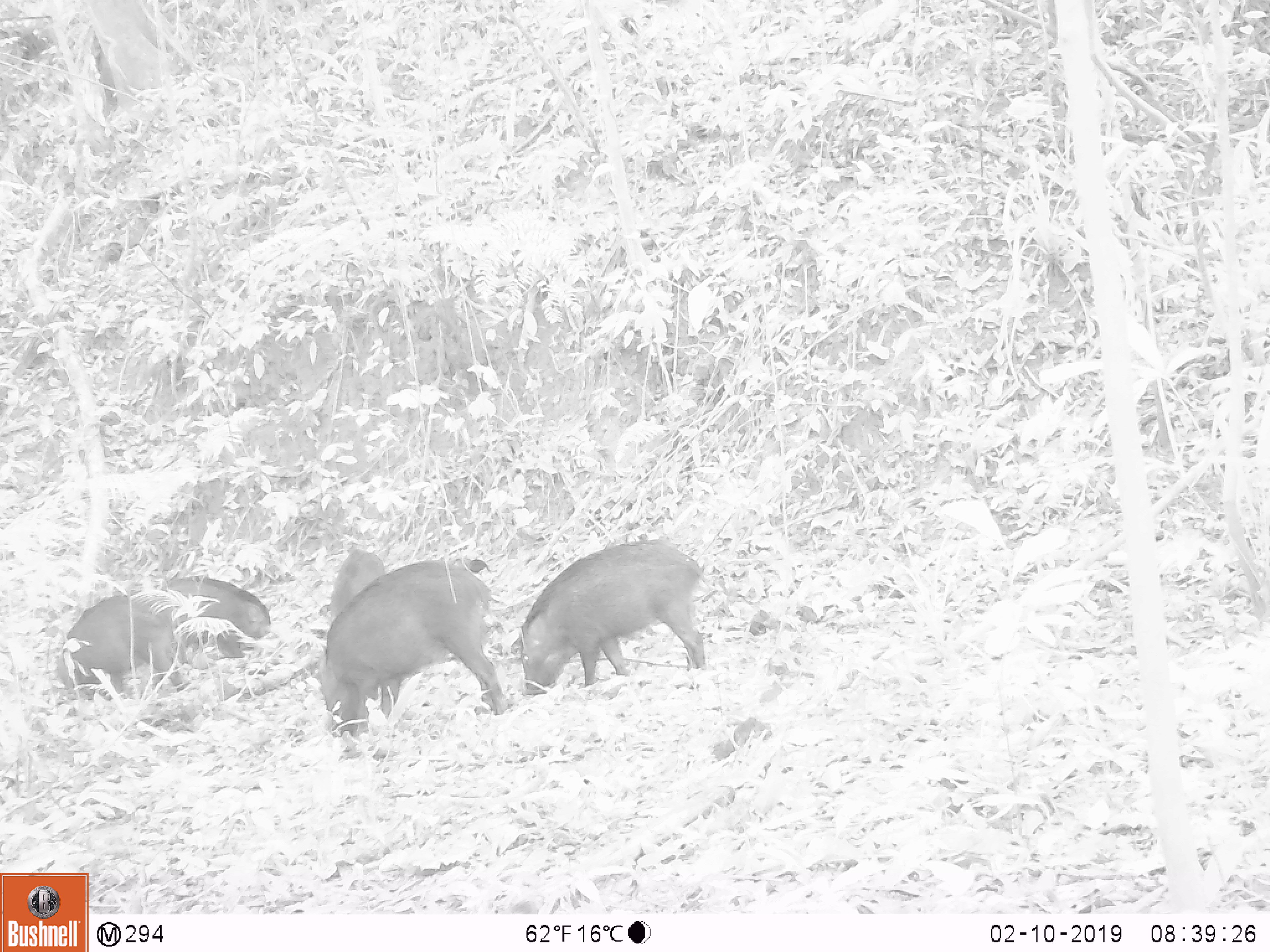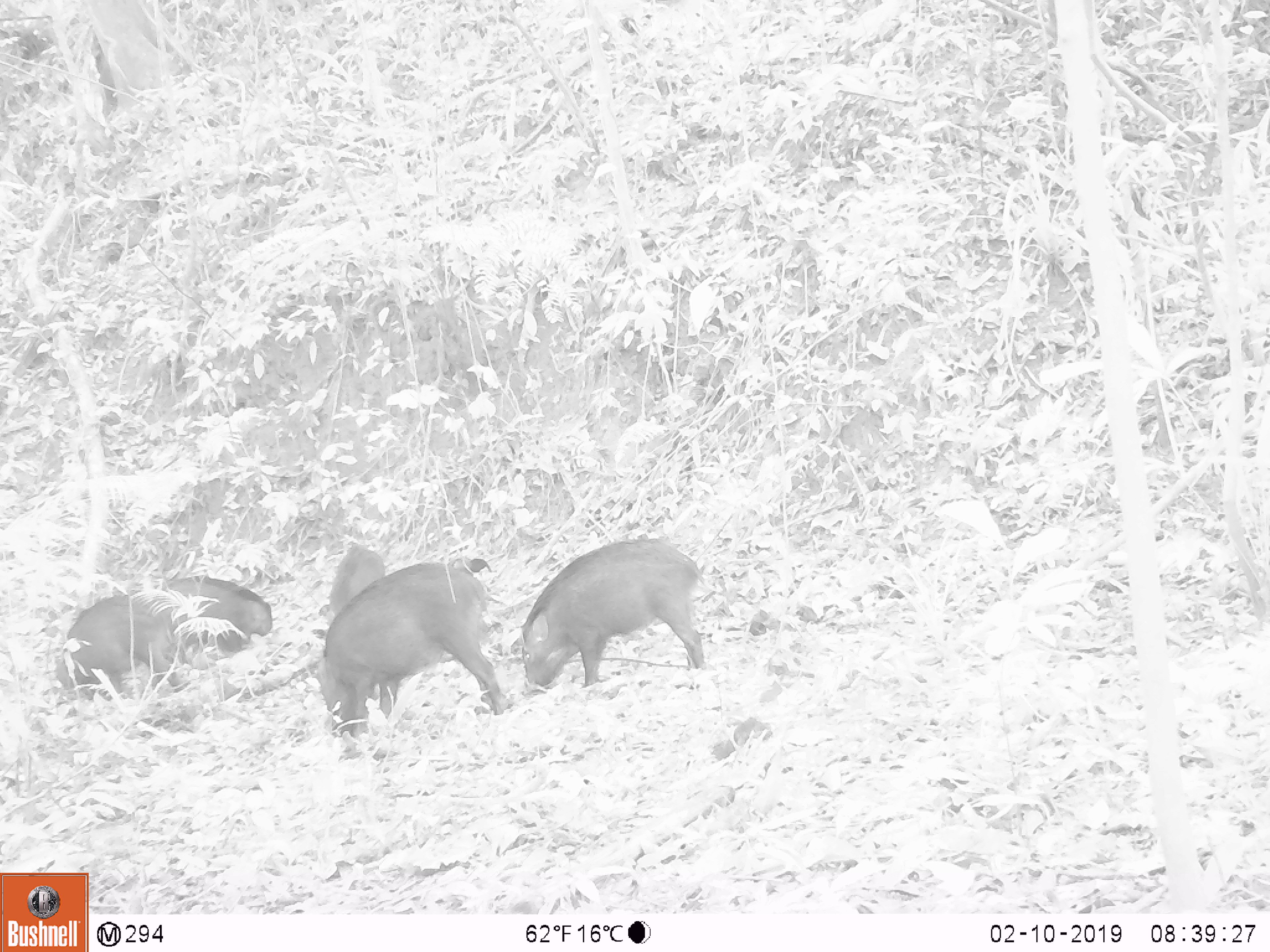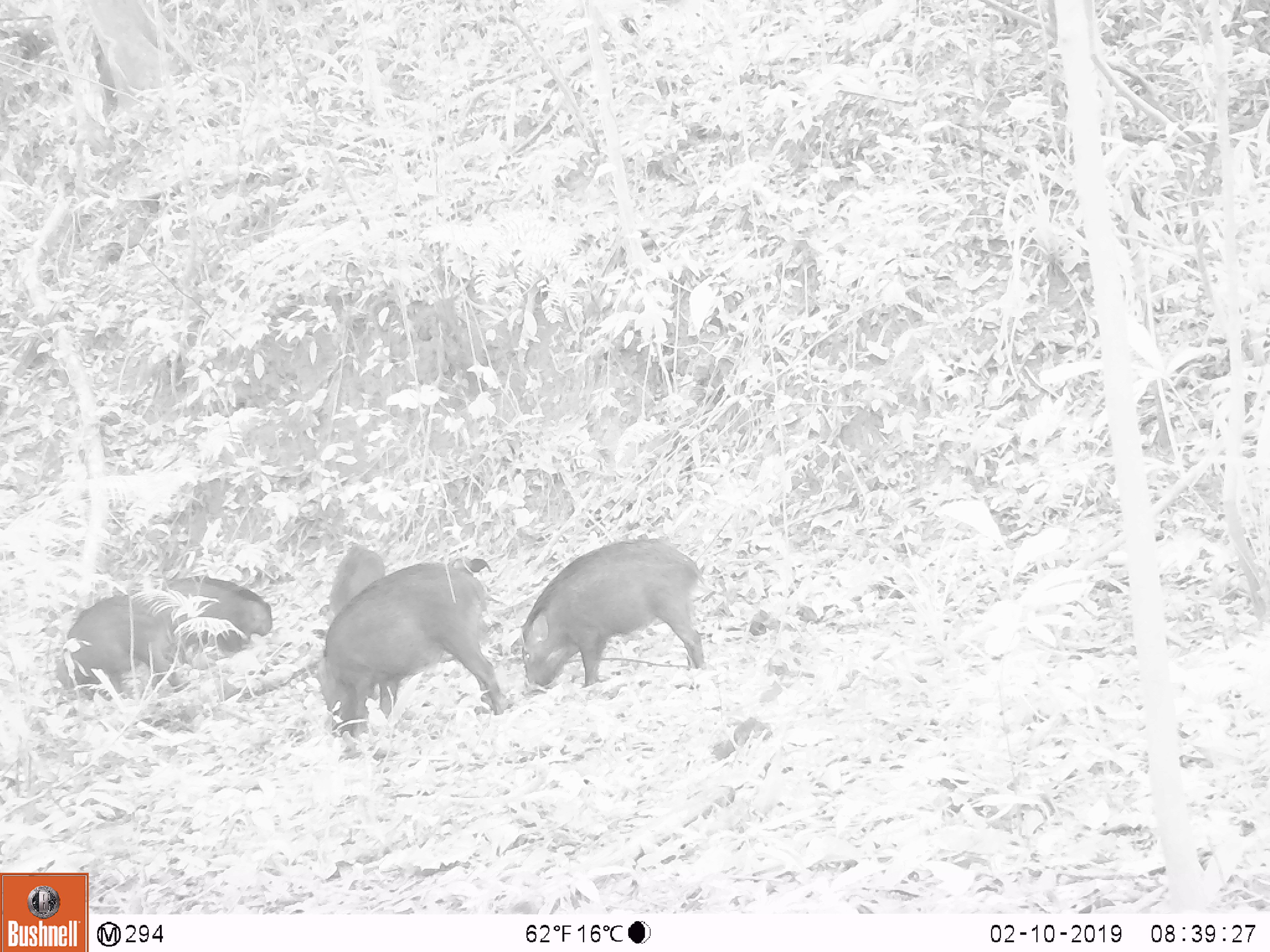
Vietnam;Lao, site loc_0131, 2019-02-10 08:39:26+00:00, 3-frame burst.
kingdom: Animalia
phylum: Chordata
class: Mammalia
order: Artiodactyla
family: Suidae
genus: Sus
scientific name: Sus scrofa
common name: eurasian wild pig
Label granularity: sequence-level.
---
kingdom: Animalia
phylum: Chordata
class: Aves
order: Galliformes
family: Phasianidae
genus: Gallus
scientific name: Gallus gallus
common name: red junglefowl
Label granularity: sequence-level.